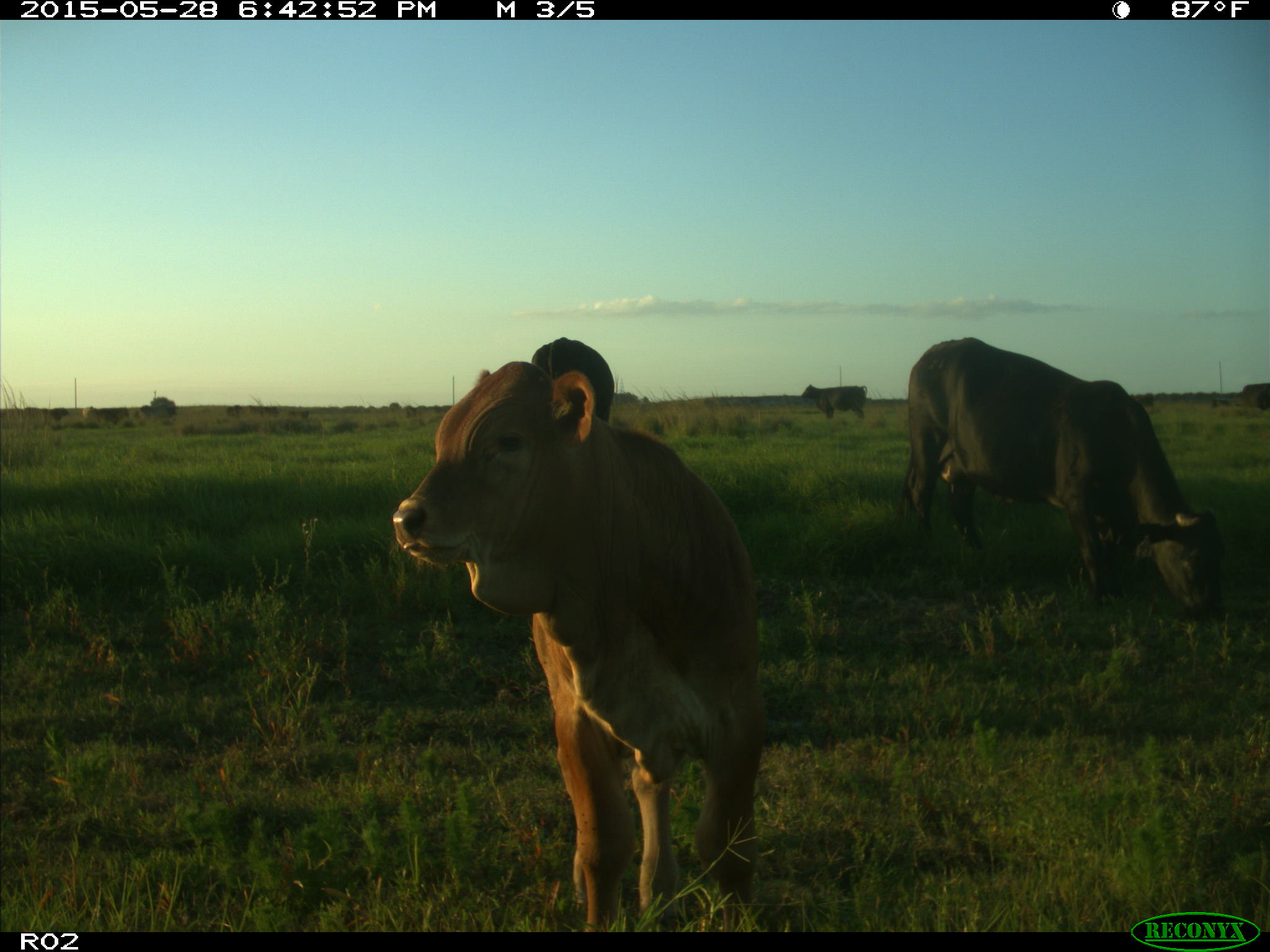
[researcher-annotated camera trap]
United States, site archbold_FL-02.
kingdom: Animalia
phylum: Chordata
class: Mammalia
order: Artiodactyla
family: Bovidae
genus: Bos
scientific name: Bos taurus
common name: domestic cow